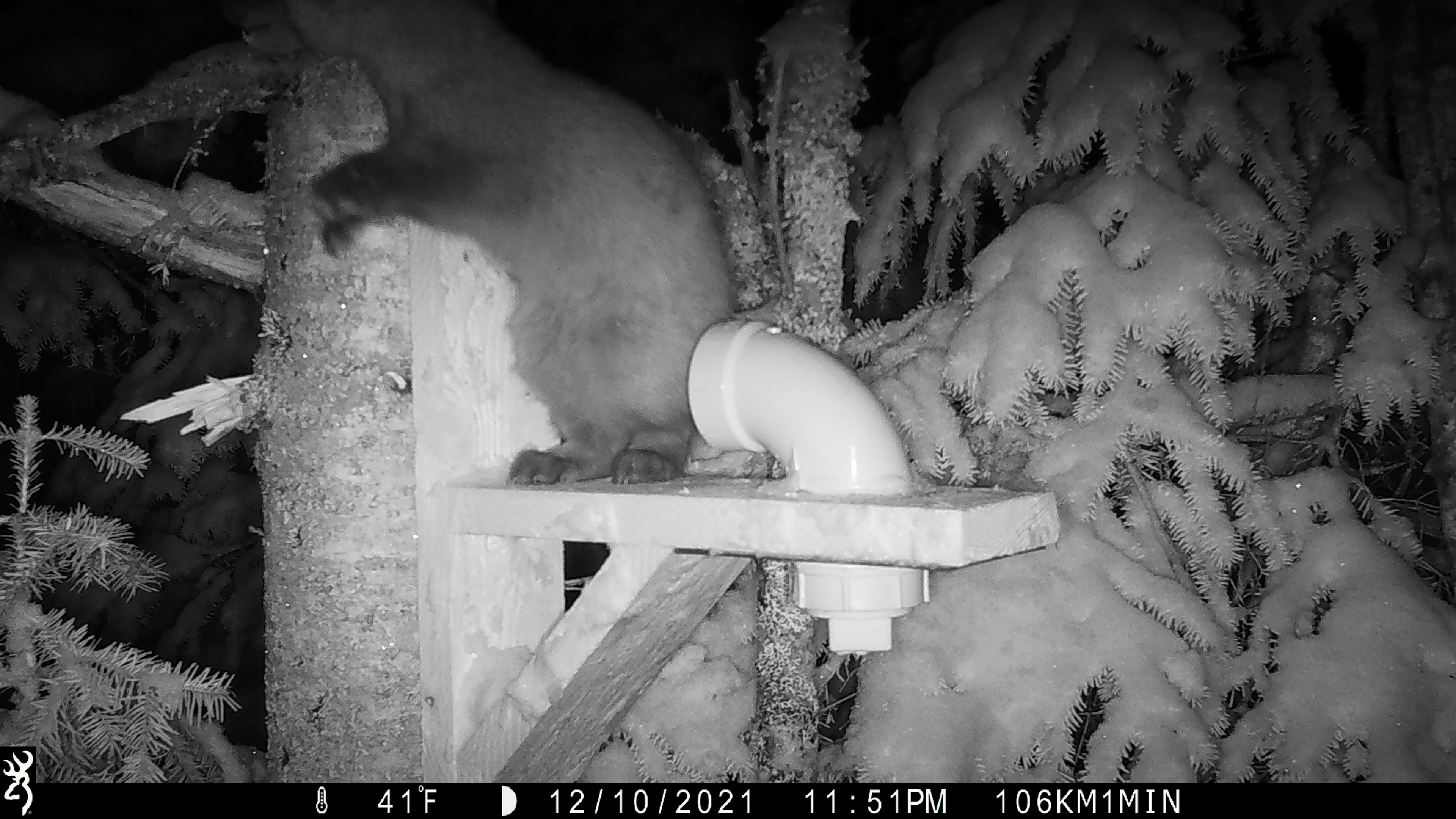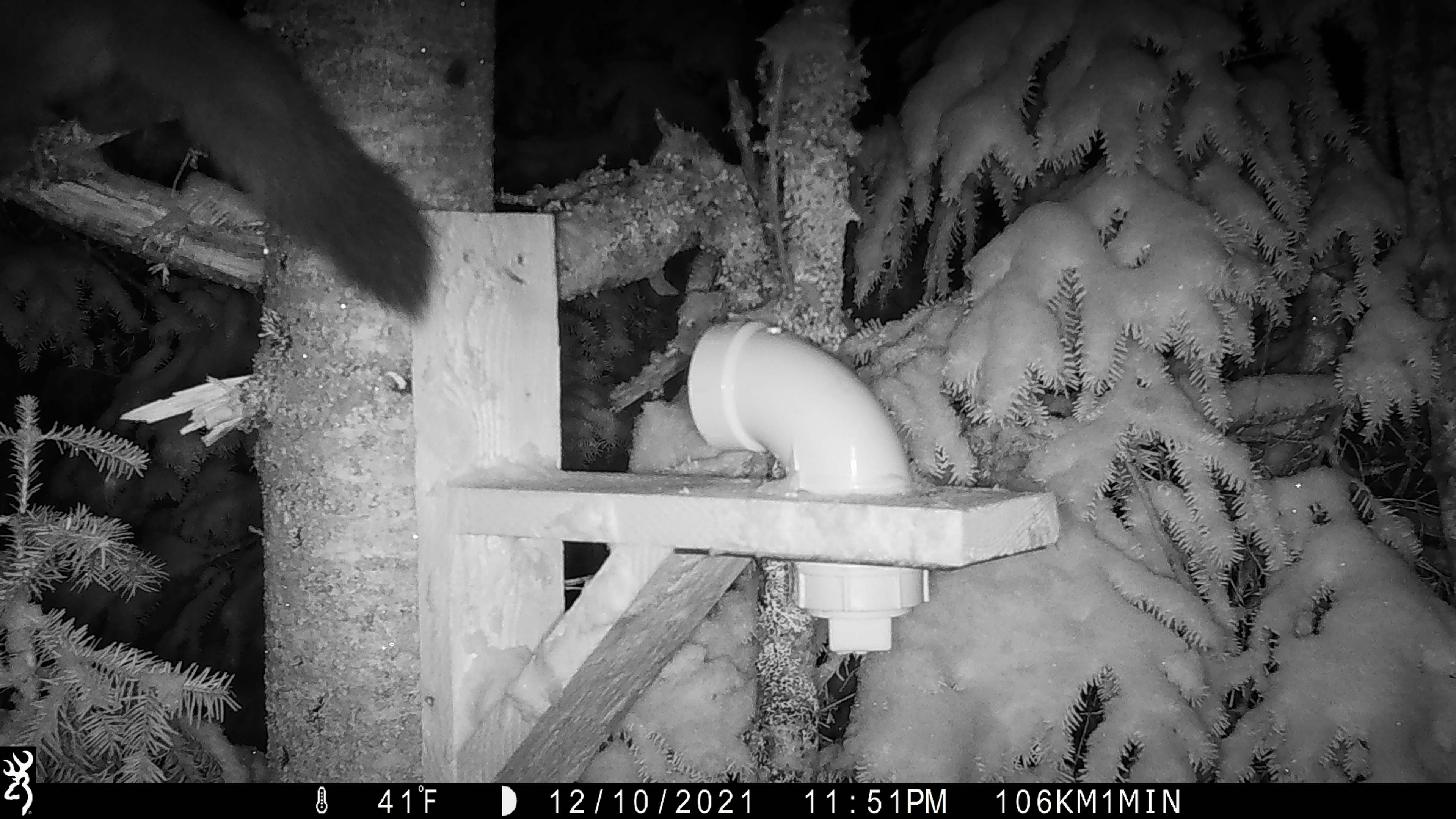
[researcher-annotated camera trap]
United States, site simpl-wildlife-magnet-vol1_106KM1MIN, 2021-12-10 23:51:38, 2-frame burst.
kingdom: Animalia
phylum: Chordata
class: Mammalia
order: Carnivora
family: Mustelidae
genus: Martes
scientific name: Martes americana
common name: american marten